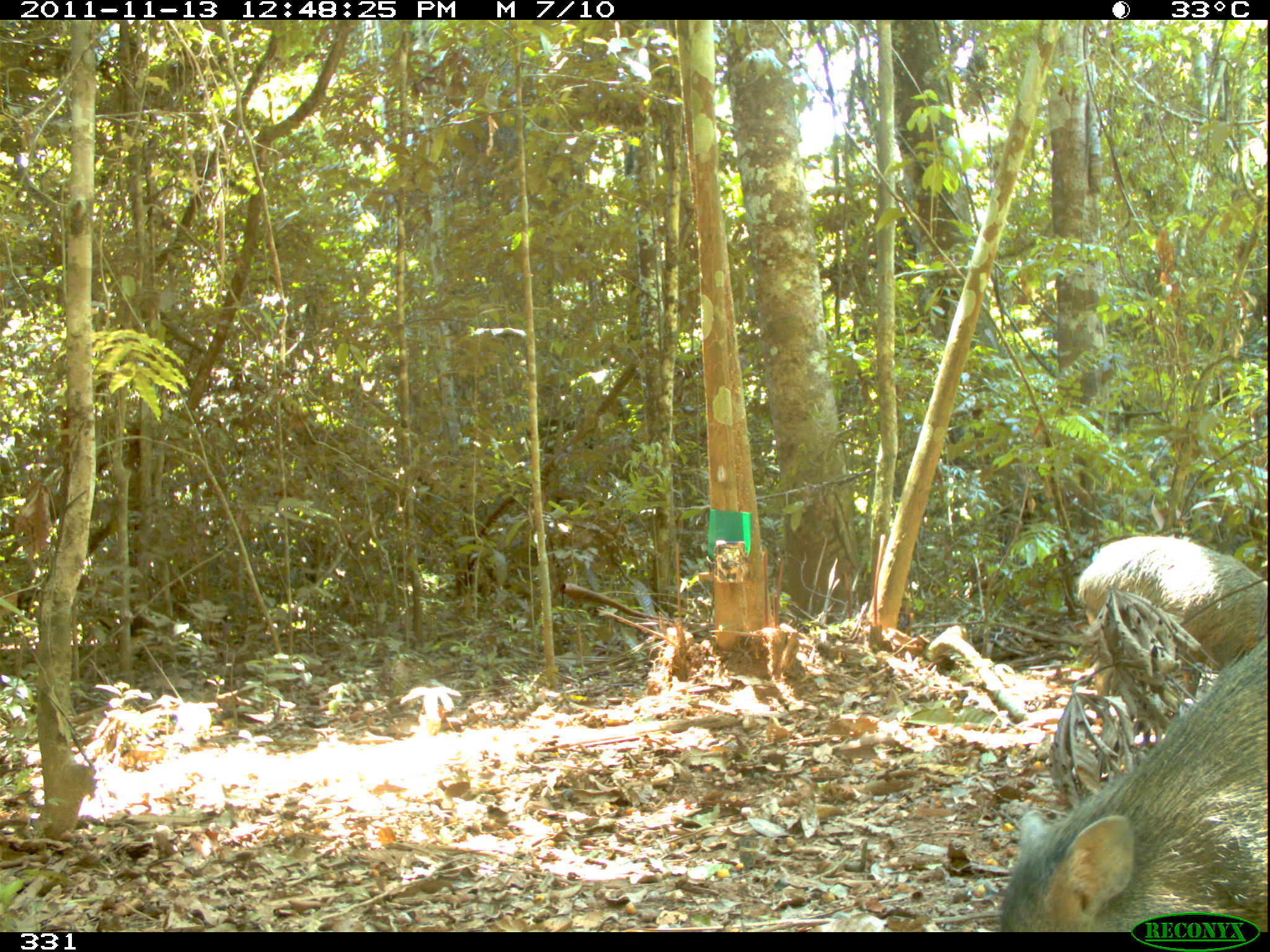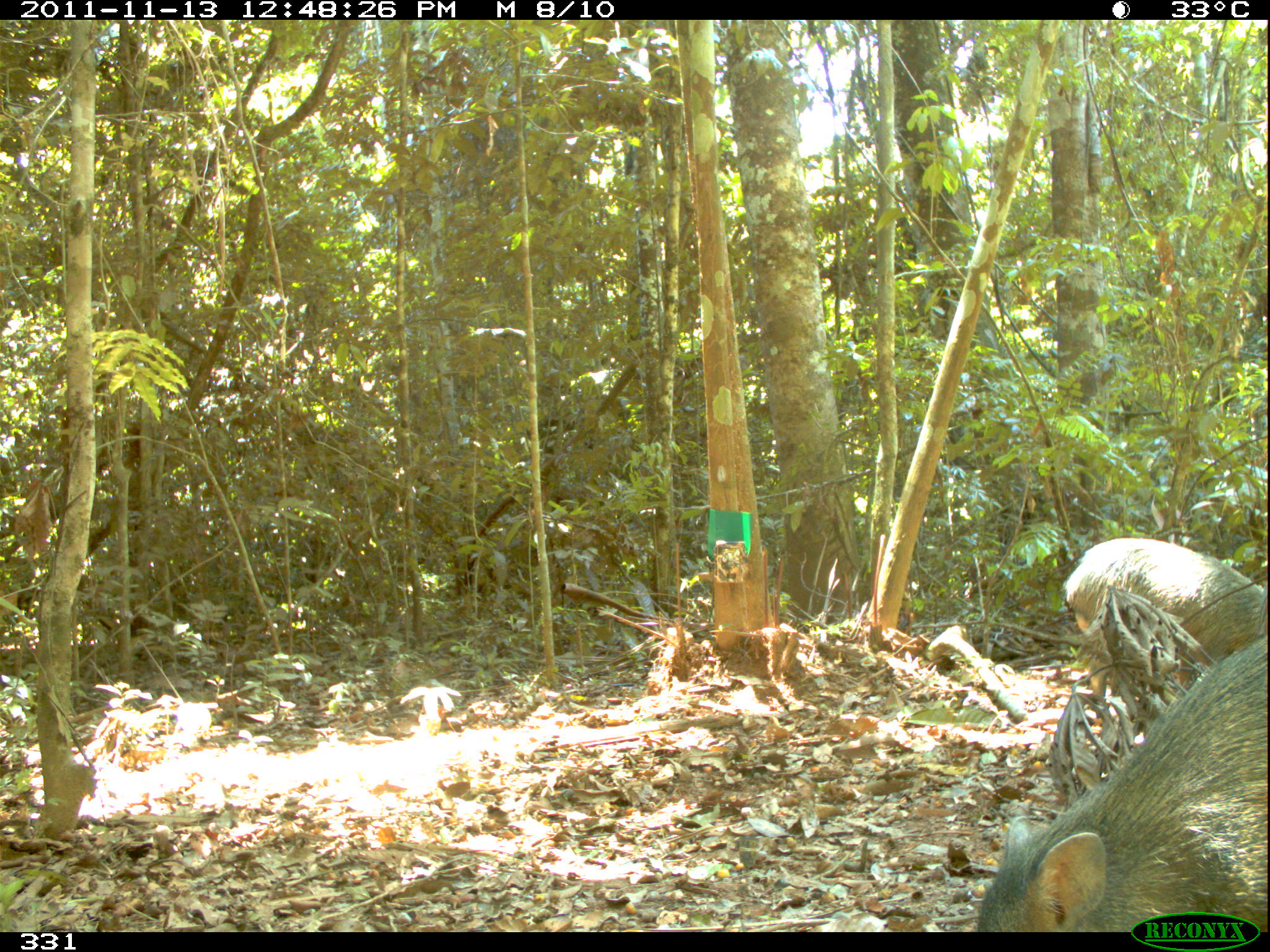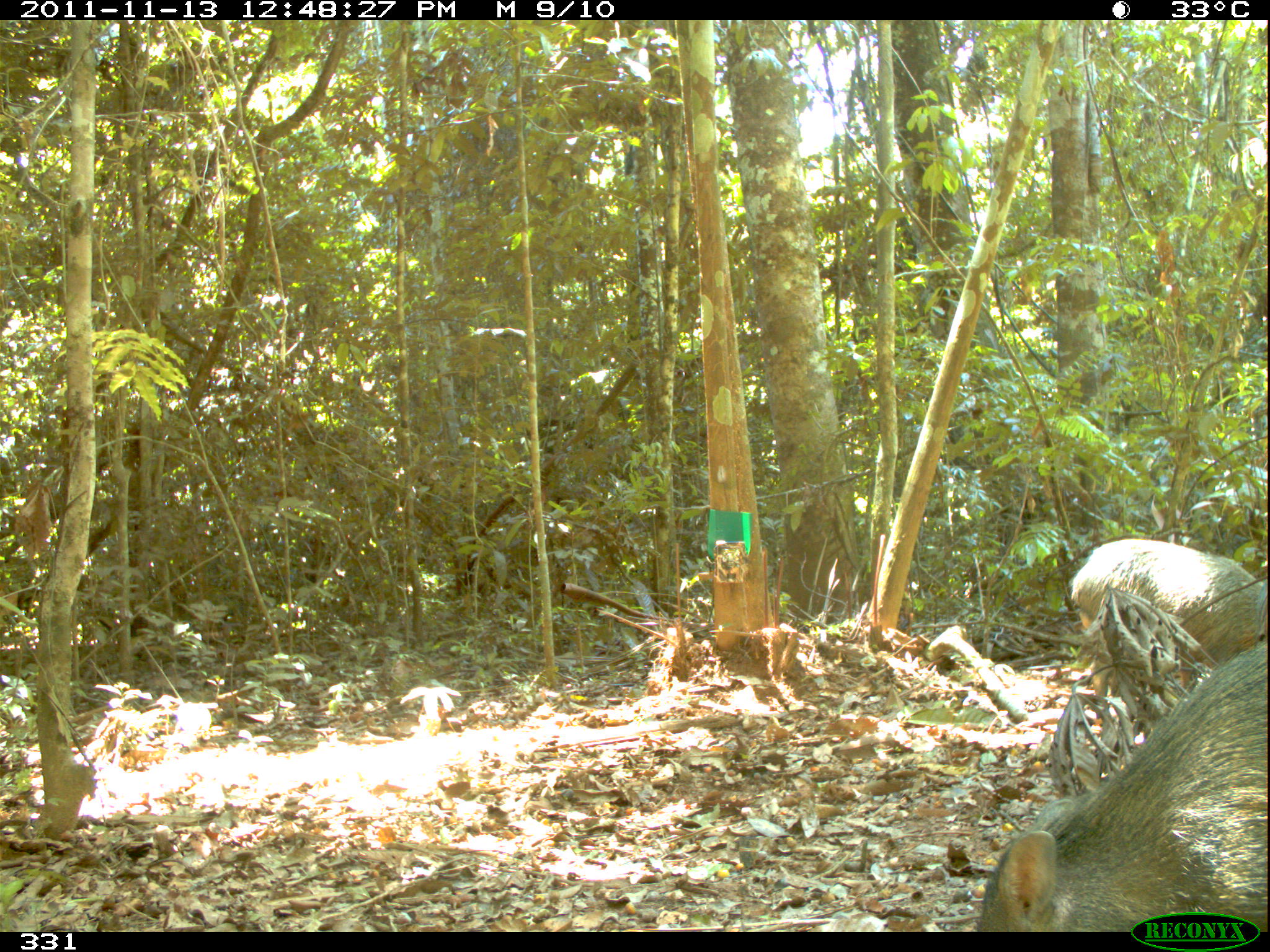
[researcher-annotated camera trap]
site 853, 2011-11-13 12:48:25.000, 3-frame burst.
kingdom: Animalia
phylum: Chordata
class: Mammalia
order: Artiodactyla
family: Tayassuidae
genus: Pecari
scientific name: Pecari tajacu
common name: collared peccary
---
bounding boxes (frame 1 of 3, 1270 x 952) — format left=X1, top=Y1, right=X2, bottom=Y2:
pecari tajacu: left=997, top=635, right=1270, bottom=932; left=1075, top=530, right=1270, bottom=753